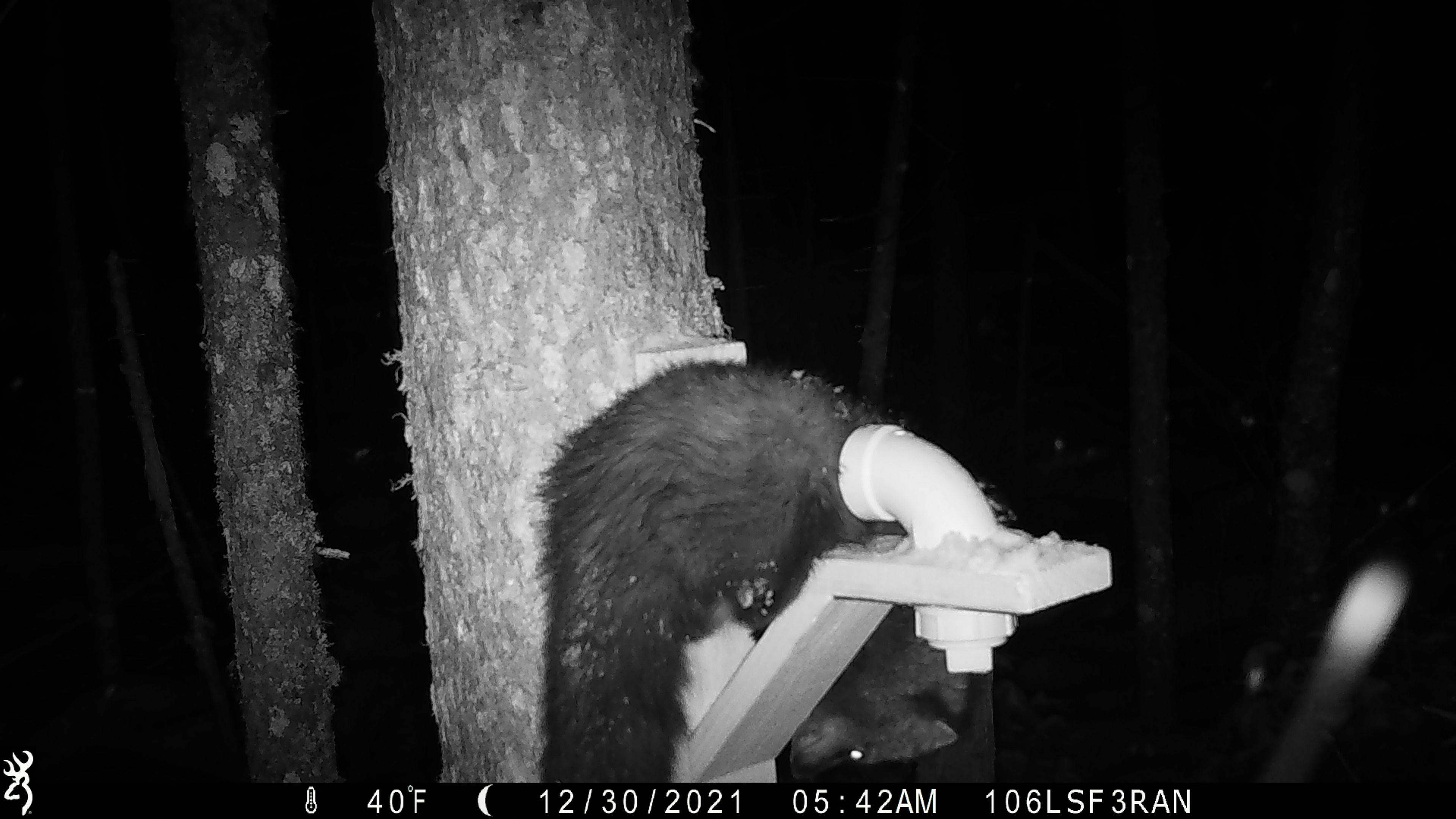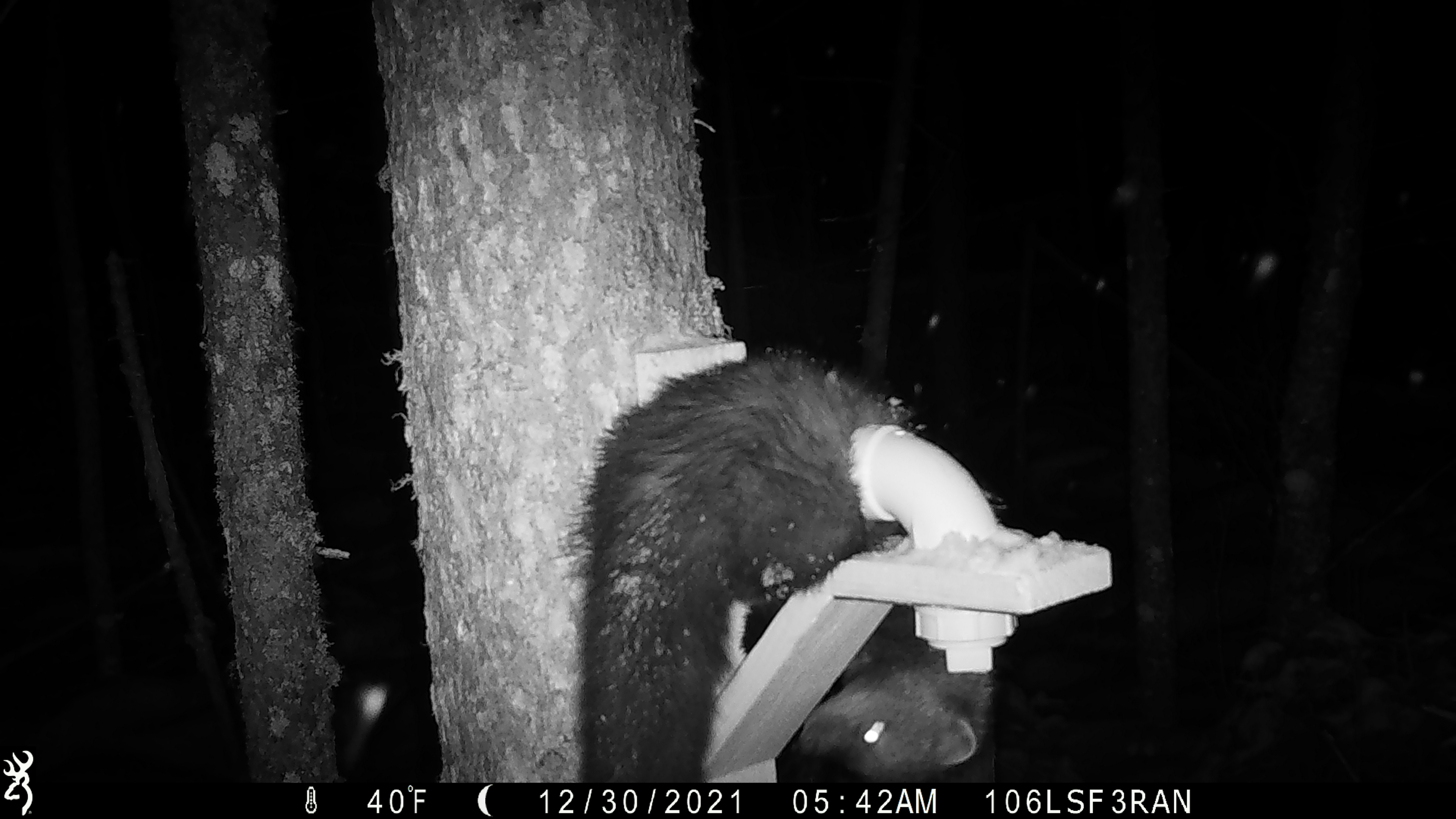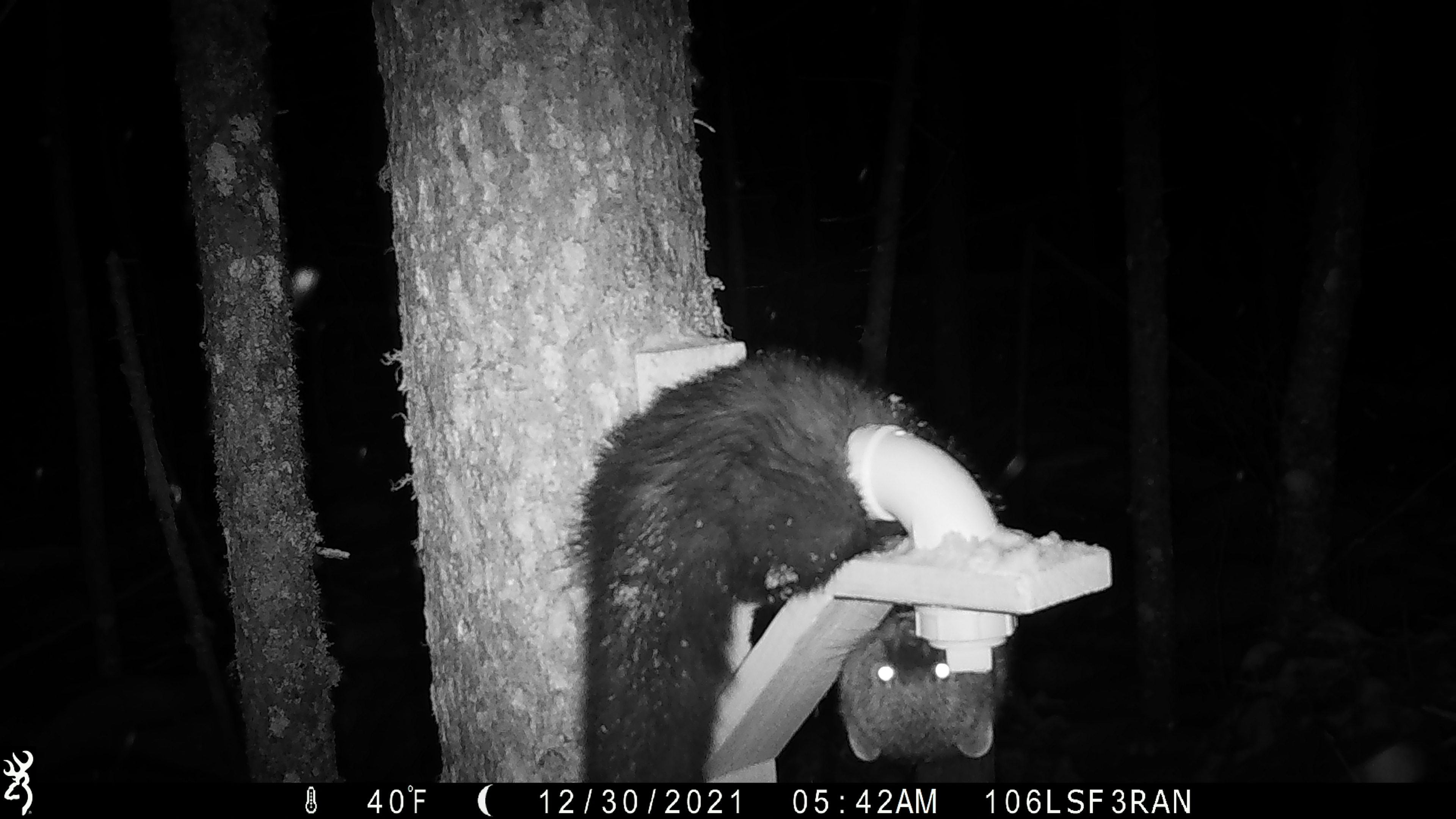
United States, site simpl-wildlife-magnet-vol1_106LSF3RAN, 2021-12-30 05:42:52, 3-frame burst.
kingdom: Animalia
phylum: Chordata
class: Mammalia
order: Carnivora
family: Mustelidae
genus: Martes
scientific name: Martes americana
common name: american marten